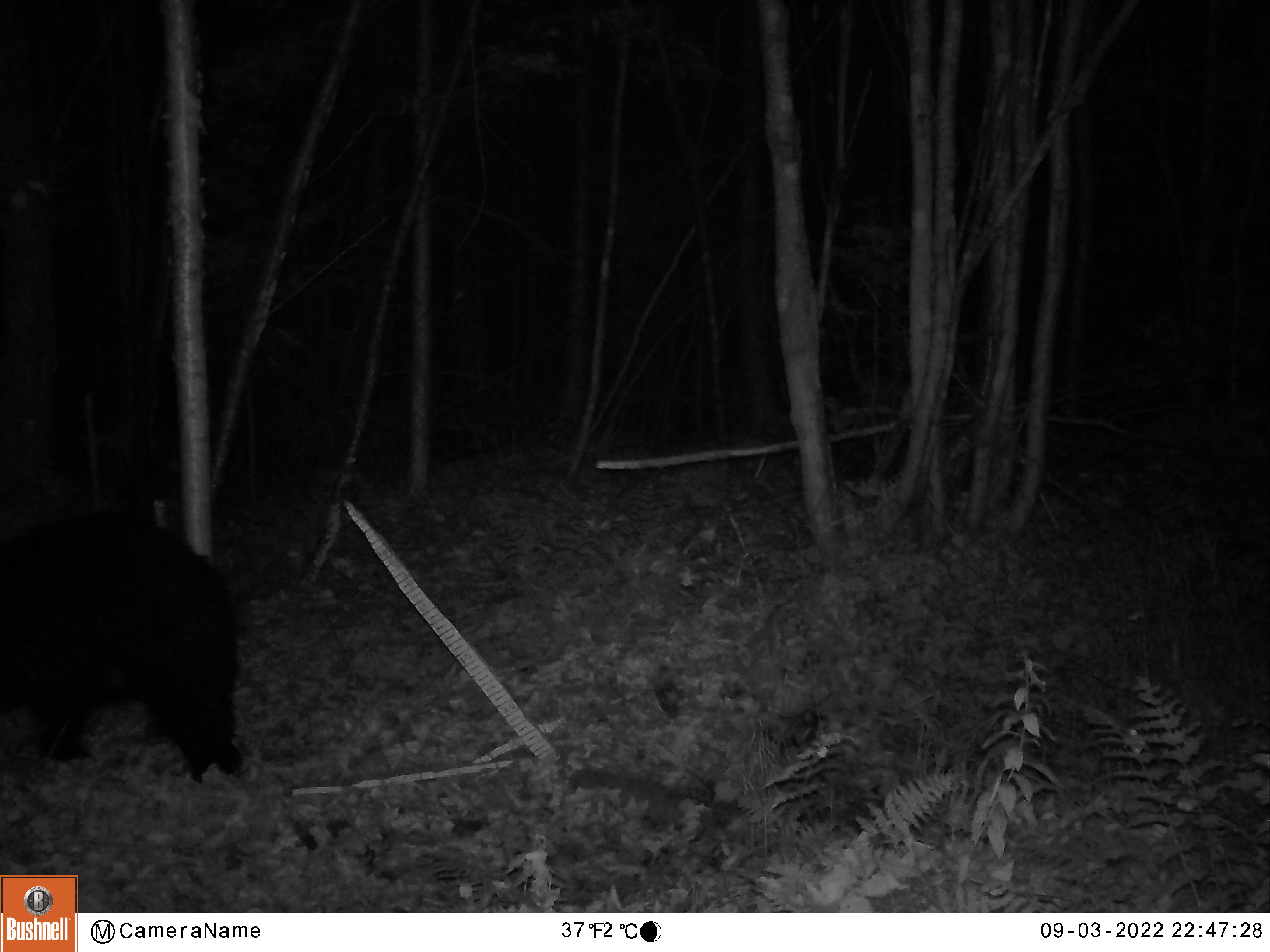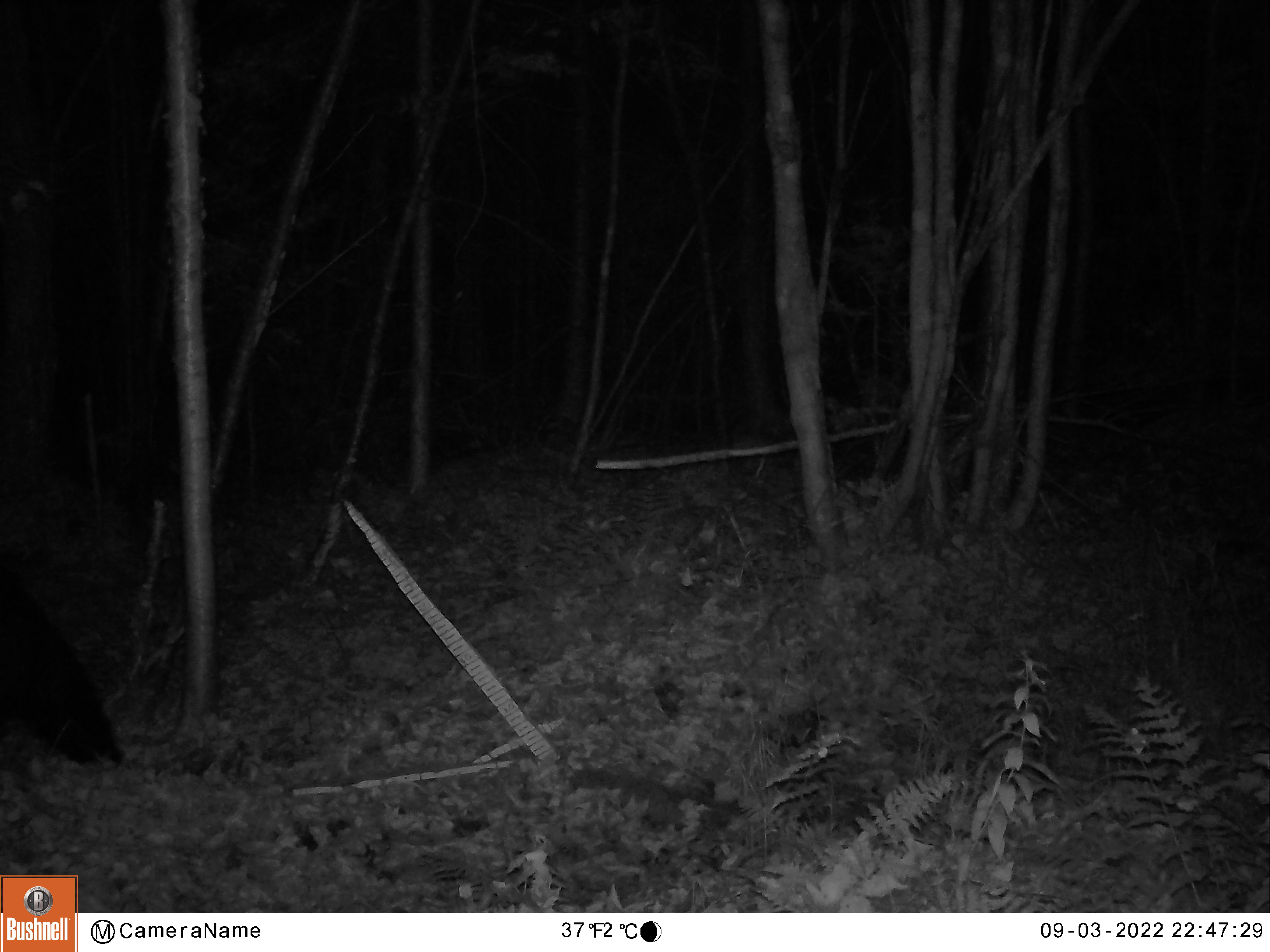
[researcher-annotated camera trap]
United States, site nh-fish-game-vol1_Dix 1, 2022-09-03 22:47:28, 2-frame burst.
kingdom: Animalia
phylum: Chordata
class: Mammalia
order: Carnivora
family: Ursidae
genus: Ursus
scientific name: Ursus americanus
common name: black bear